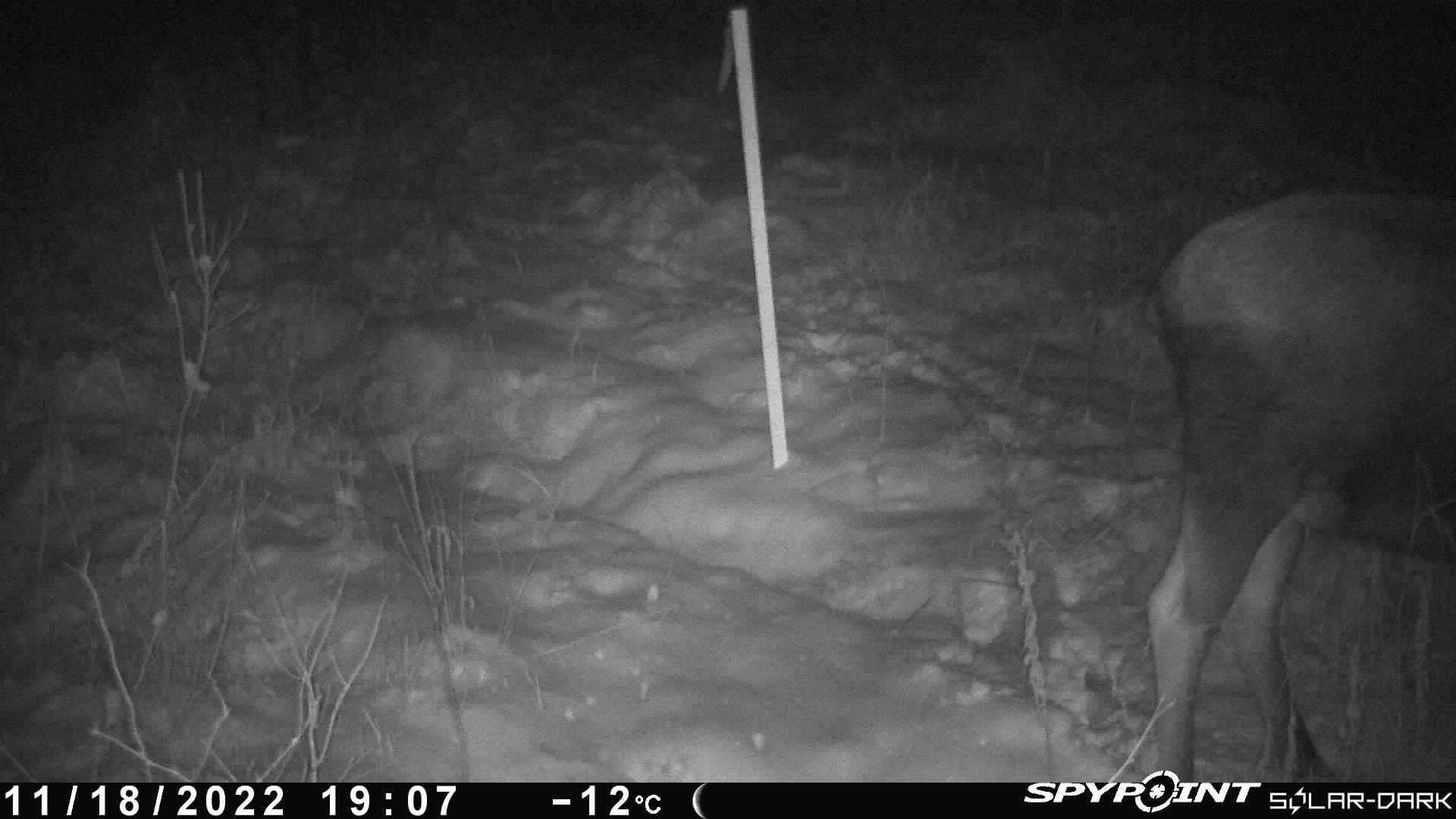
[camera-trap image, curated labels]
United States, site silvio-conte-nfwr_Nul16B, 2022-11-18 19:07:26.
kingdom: Animalia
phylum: Chordata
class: Mammalia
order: Artiodactyla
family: Cervidae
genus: Alces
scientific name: Alces alces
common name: moose